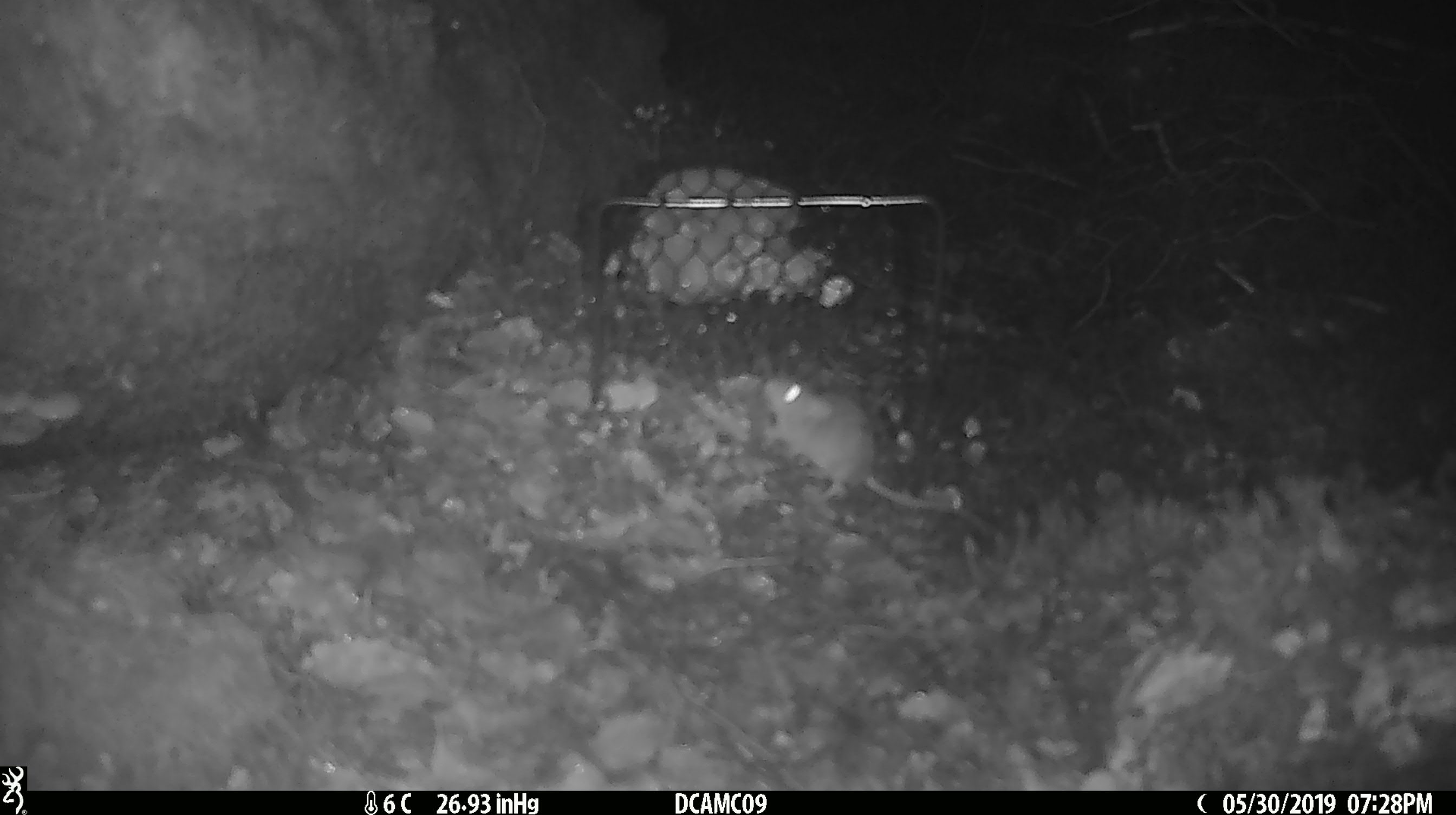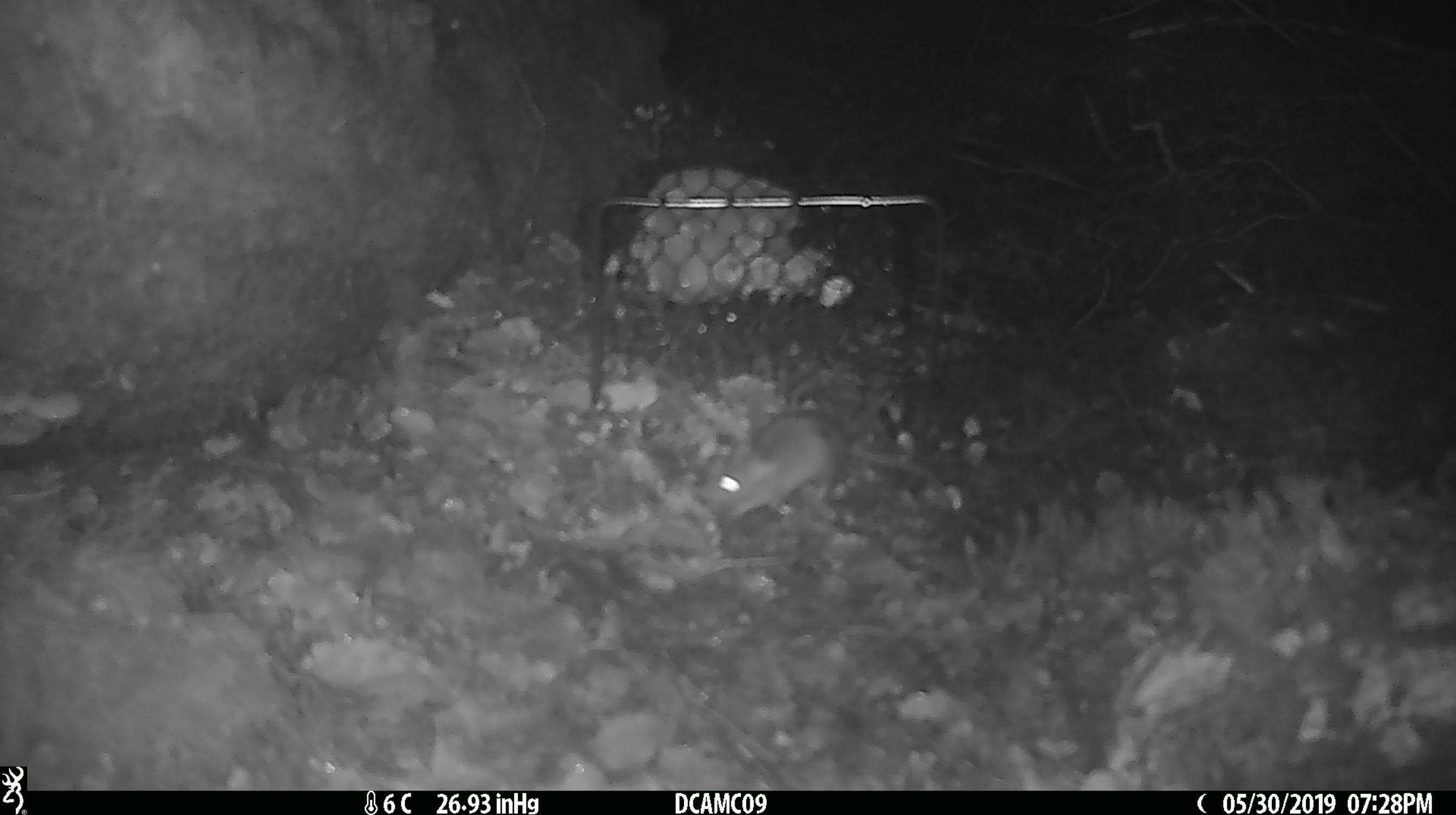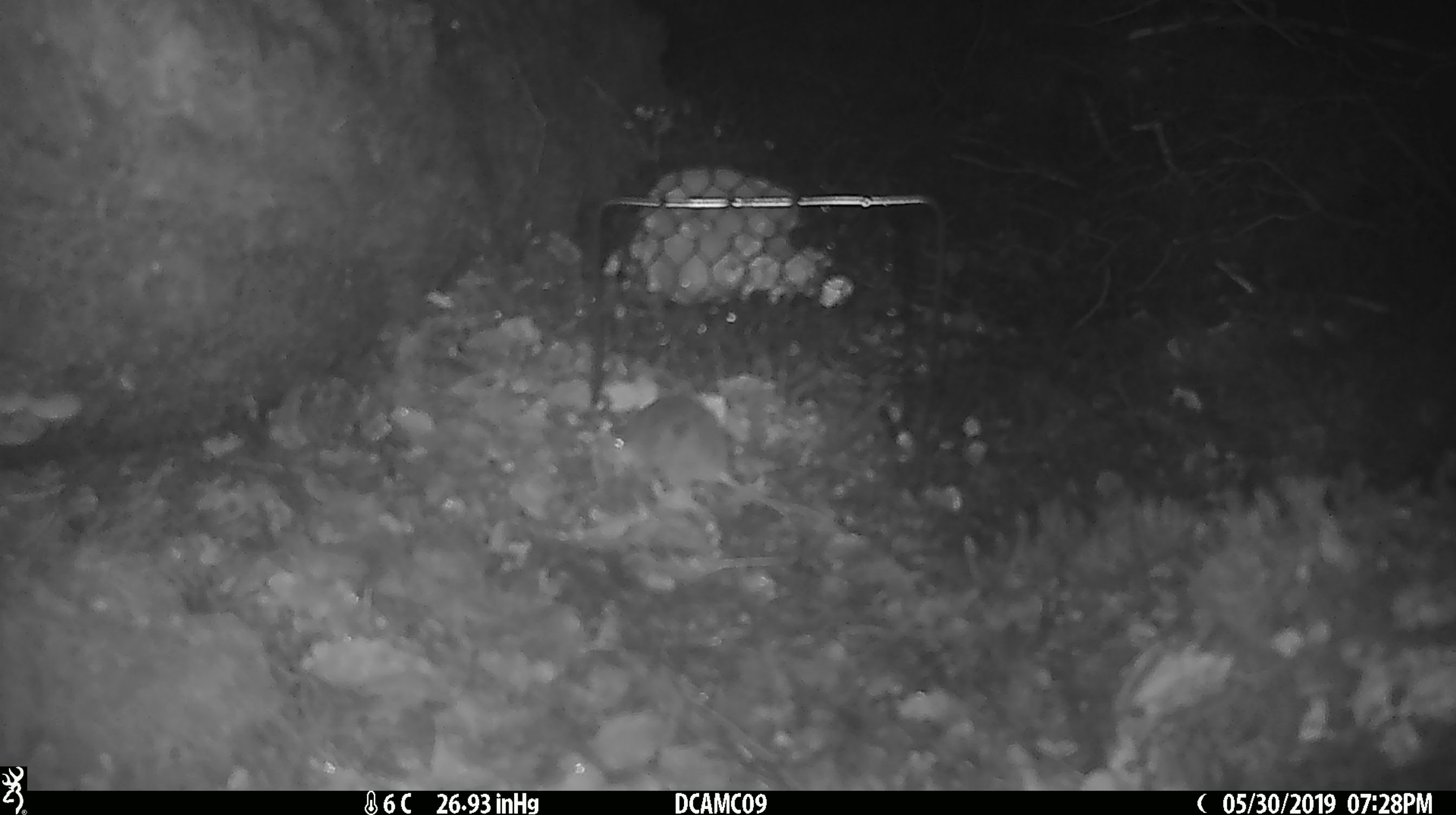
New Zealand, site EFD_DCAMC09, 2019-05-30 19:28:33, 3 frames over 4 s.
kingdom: Animalia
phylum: Chordata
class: Mammalia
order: Rodentia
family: Muridae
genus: Mus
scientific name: Mus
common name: mouse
Mouse (Mus).